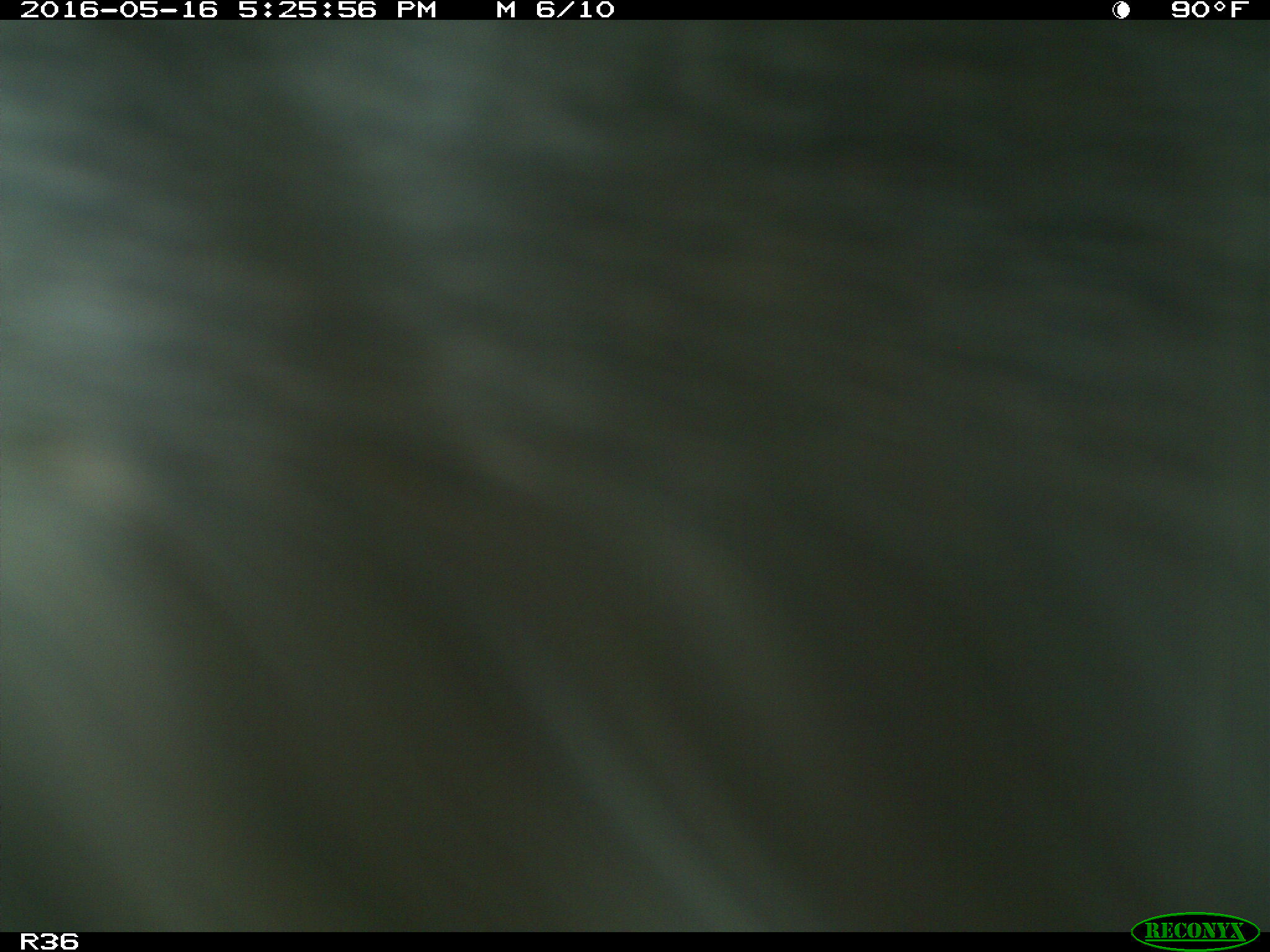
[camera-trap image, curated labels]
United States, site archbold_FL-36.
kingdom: Animalia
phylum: Chordata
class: Mammalia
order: Artiodactyla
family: Bovidae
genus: Bos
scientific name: Bos taurus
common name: domestic cow